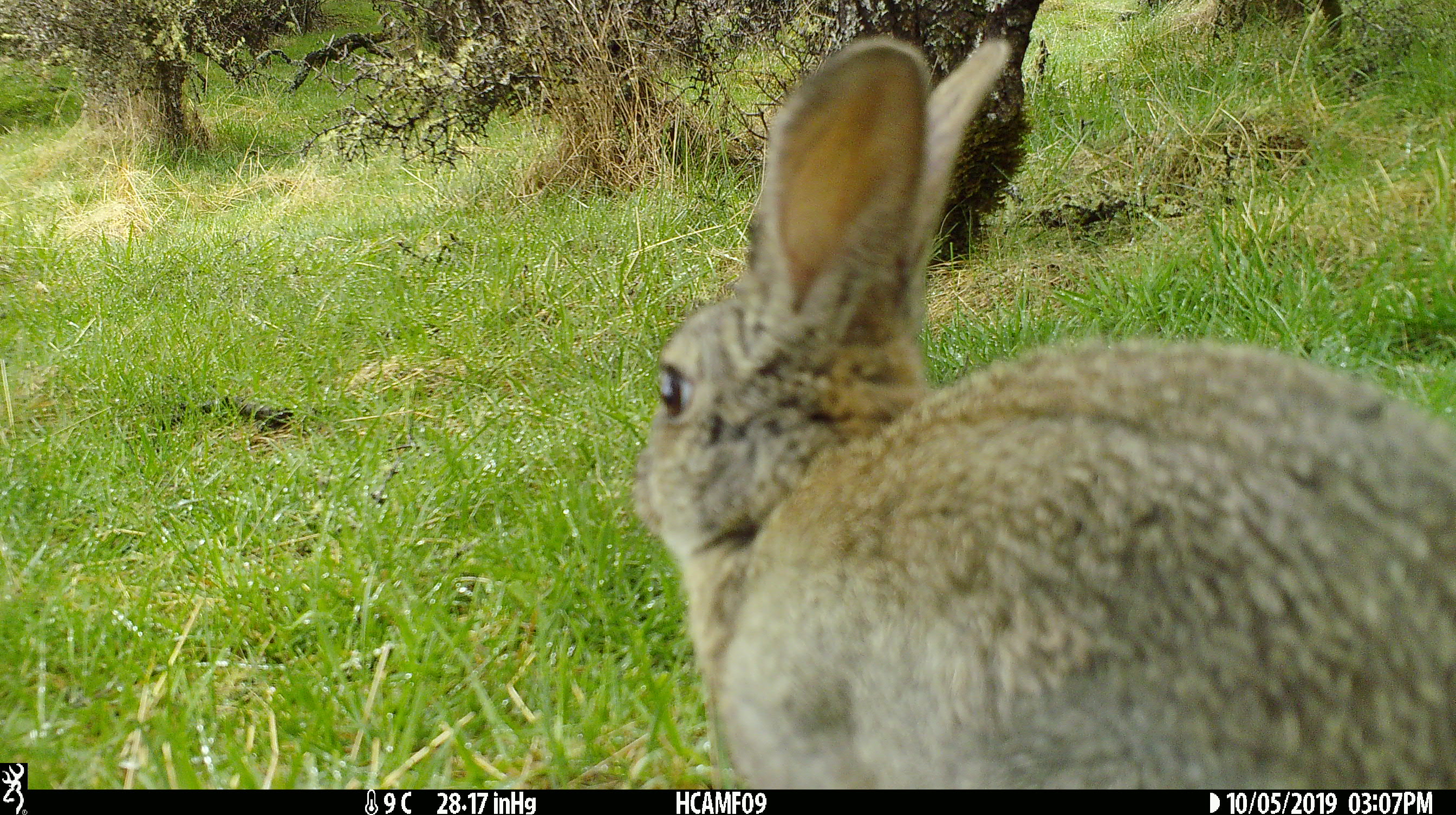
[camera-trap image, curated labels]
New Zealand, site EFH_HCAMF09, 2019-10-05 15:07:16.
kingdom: Animalia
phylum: Chordata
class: Mammalia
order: Lagomorpha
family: Leporidae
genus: Oryctolagus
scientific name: Oryctolagus cuniculus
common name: european rabbit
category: rabbit